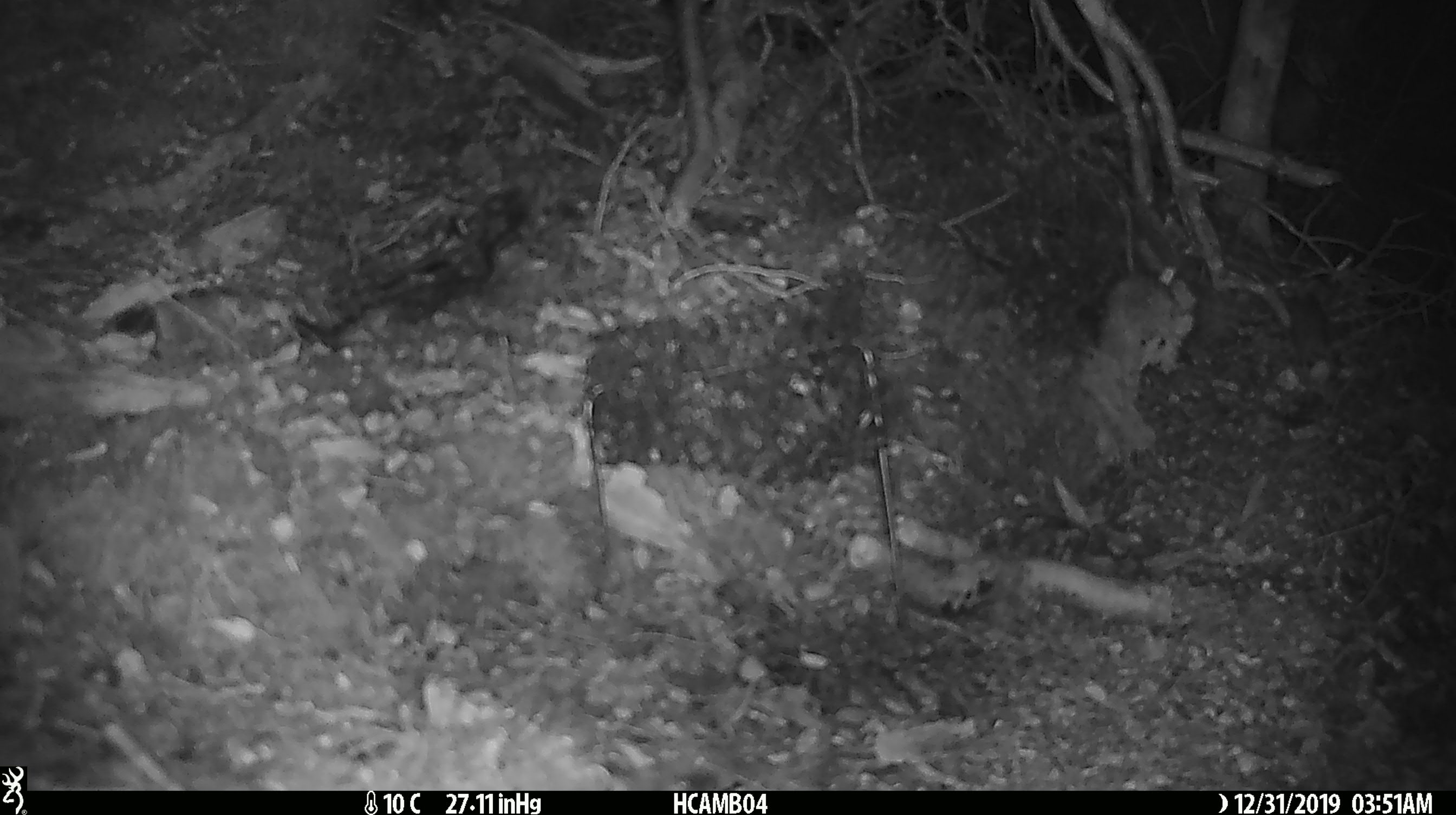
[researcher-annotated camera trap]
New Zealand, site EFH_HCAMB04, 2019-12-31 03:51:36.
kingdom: Animalia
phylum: Chordata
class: Mammalia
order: Rodentia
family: Muridae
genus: Mus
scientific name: Mus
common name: mouse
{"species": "mouse (Mus)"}